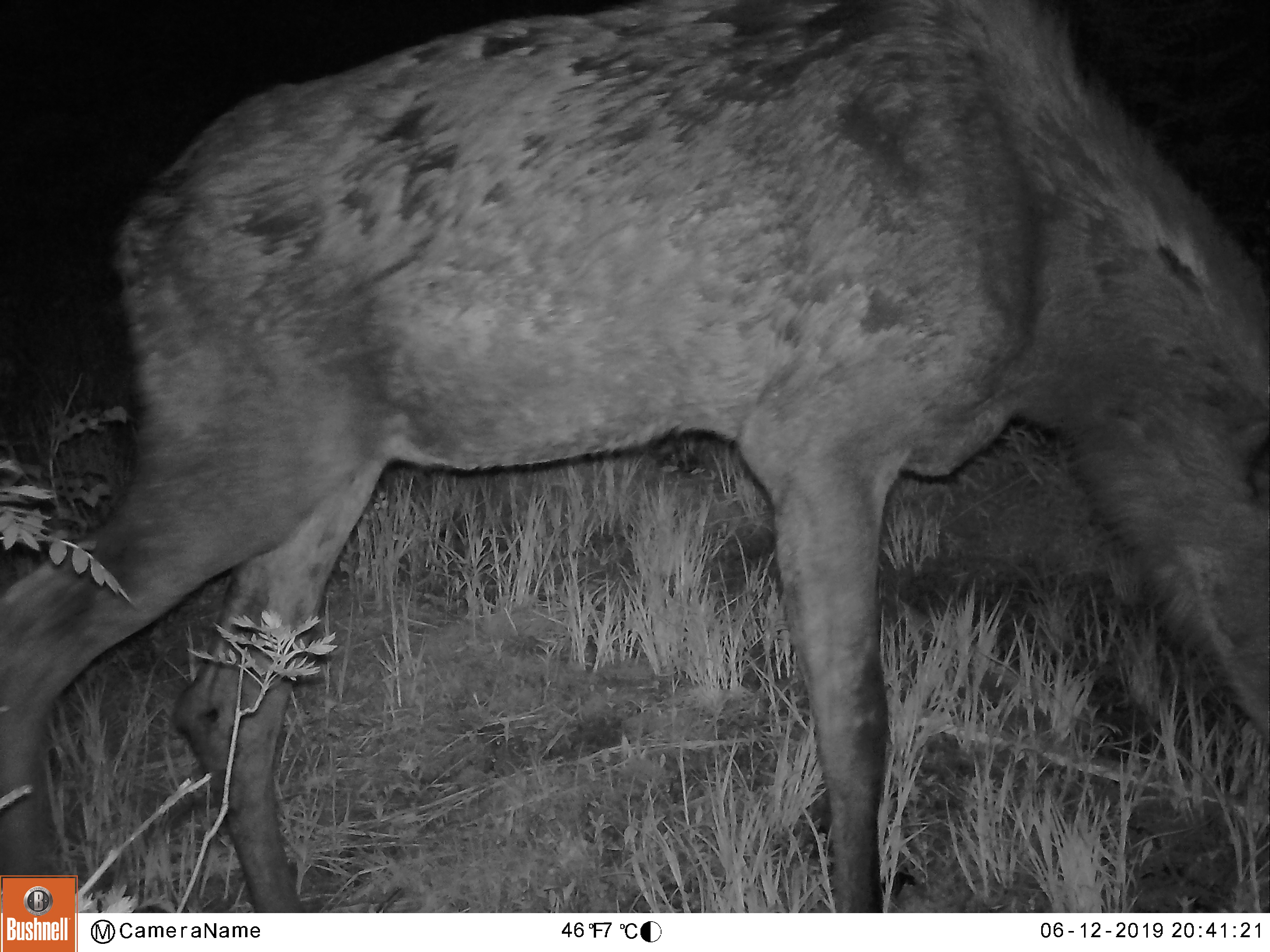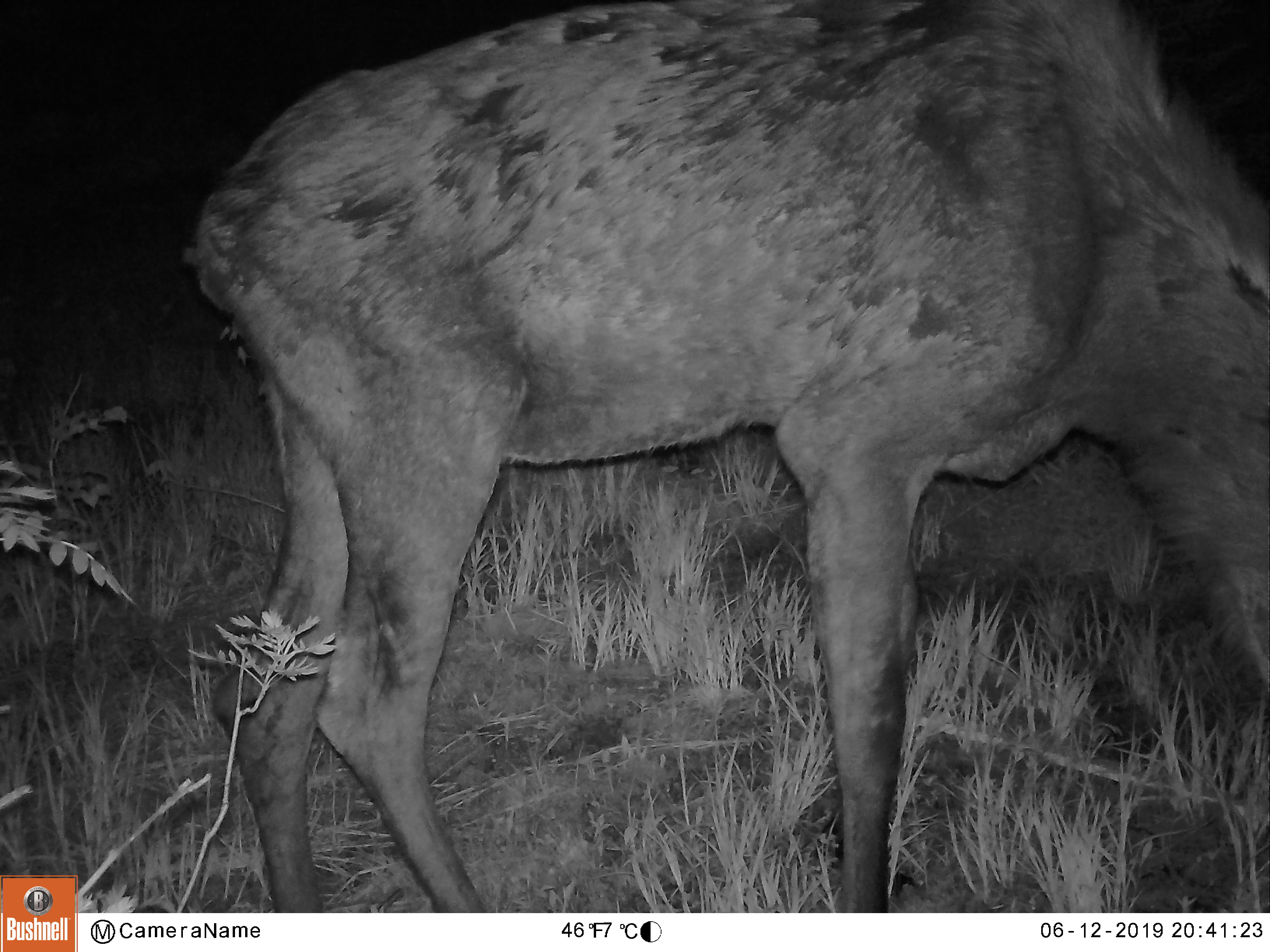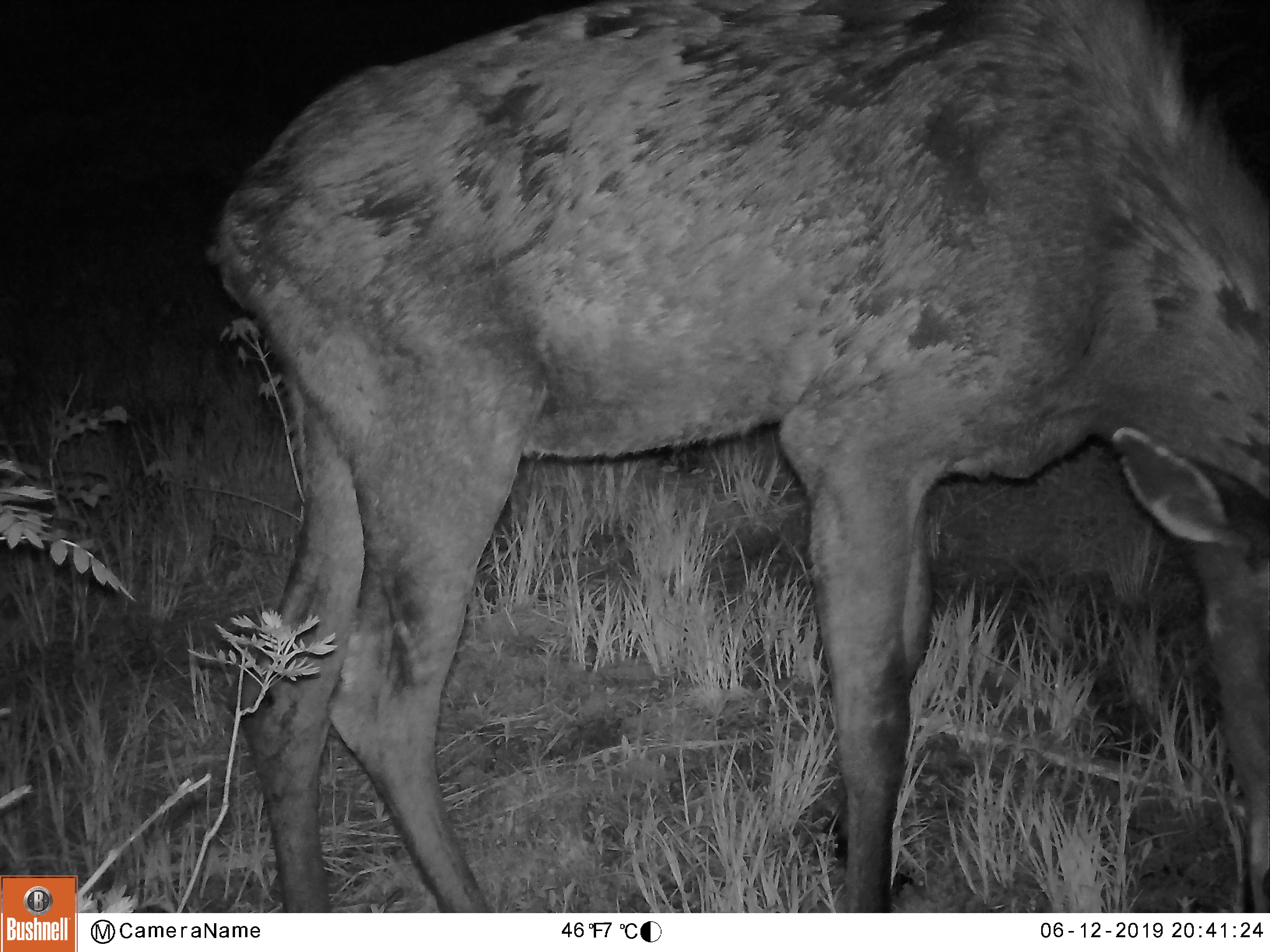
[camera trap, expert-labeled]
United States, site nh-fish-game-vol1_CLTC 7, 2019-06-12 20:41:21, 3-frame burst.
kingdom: Animalia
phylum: Chordata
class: Mammalia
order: Artiodactyla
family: Cervidae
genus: Alces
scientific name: Alces alces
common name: moose